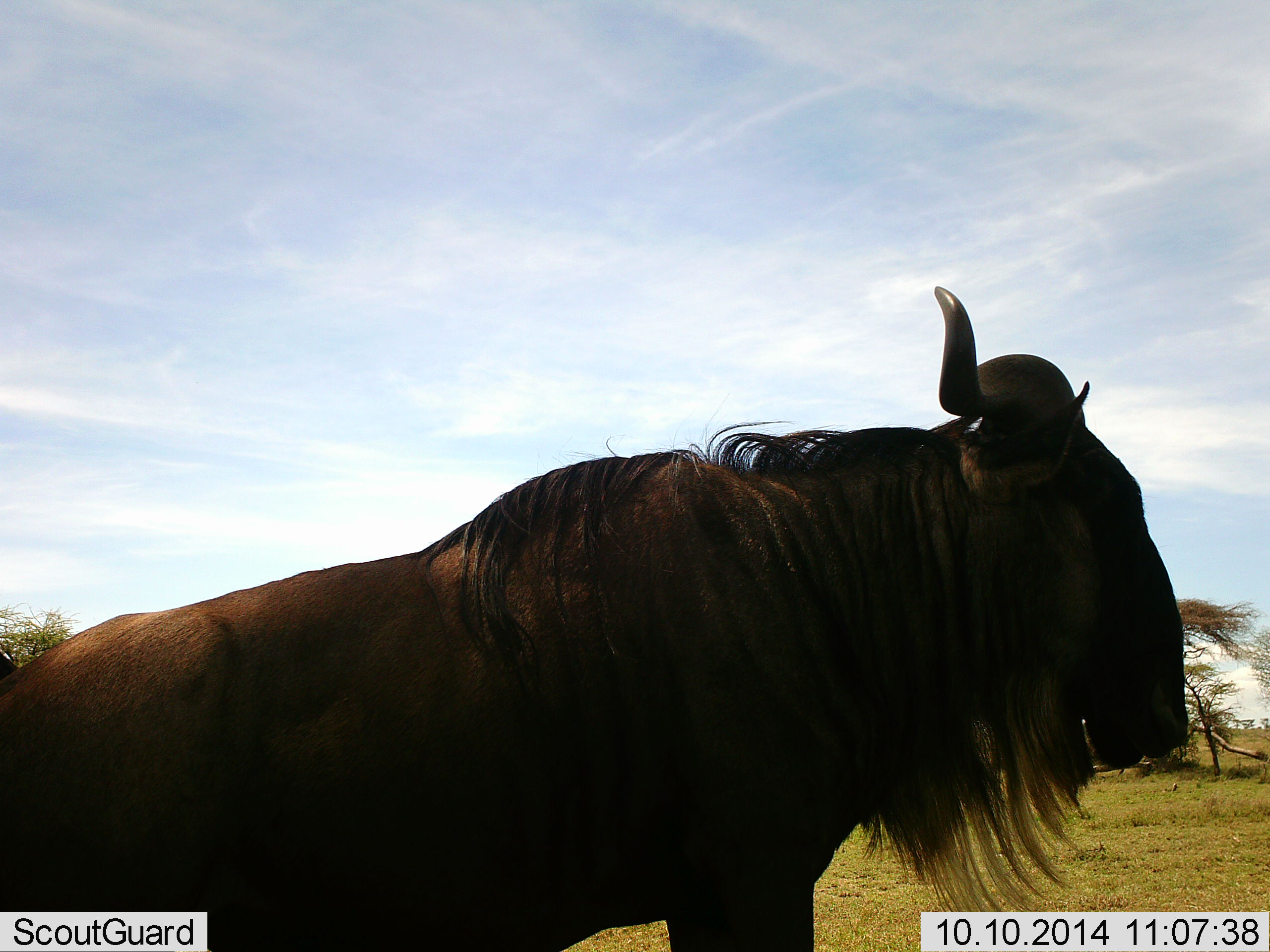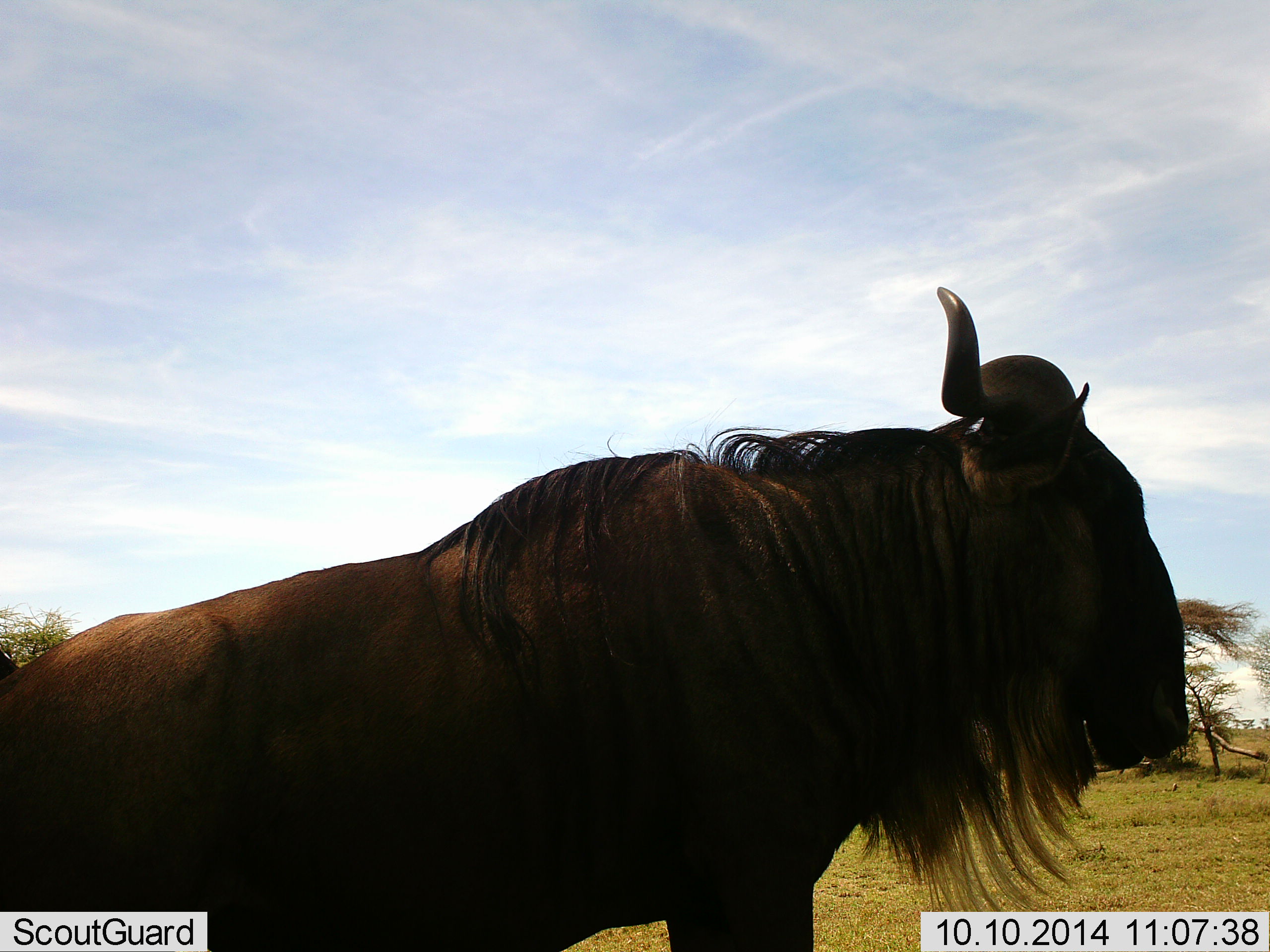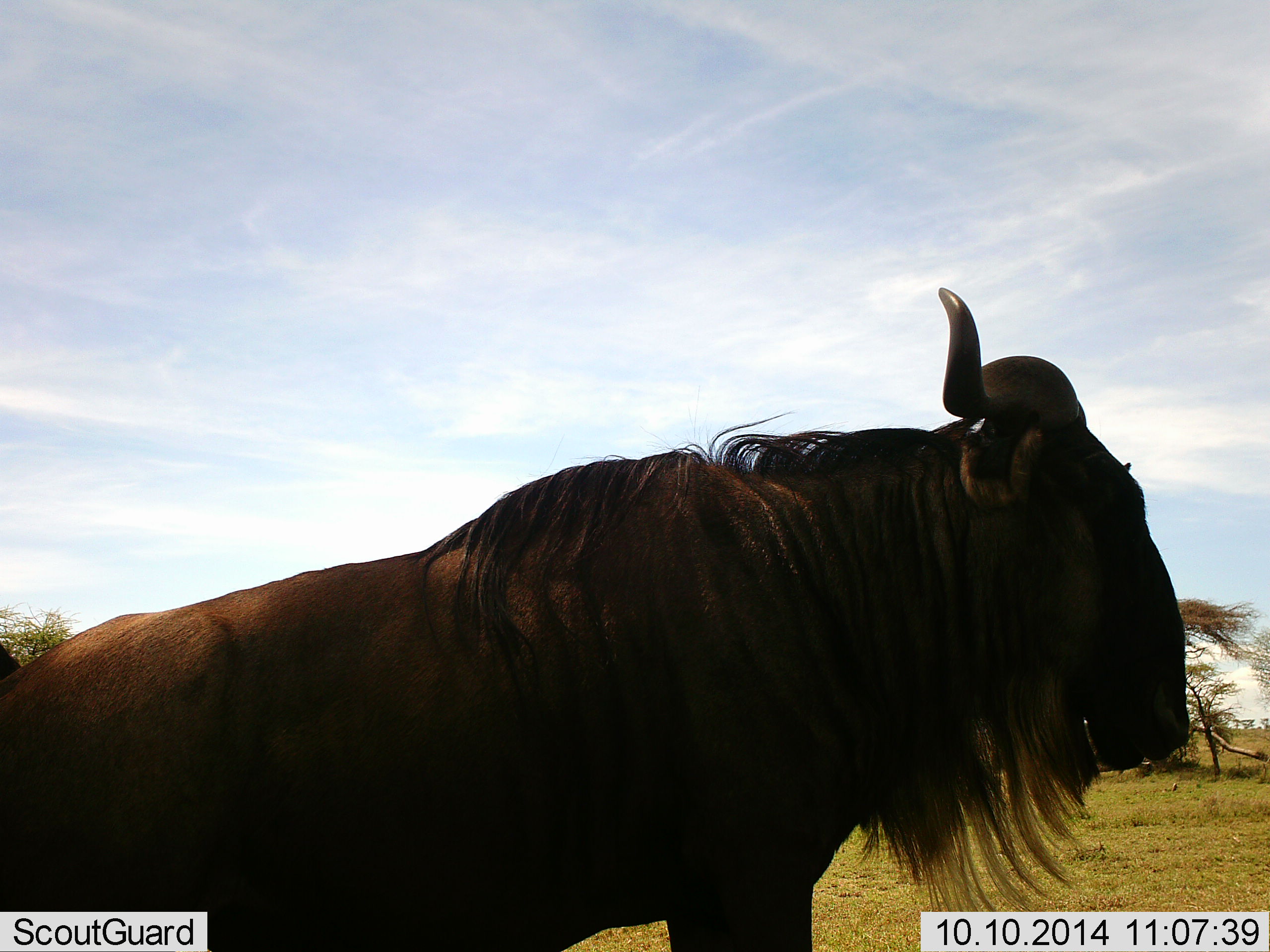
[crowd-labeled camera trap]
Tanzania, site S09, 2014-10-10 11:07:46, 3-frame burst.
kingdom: Animalia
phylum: Chordata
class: Mammalia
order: Artiodactyla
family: Bovidae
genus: Connochaetes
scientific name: Connochaetes taurinus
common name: blue wildebeest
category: wildebeest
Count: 1.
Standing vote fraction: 90%.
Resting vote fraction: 0%.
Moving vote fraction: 10%.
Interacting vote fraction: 0%.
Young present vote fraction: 0%.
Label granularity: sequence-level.